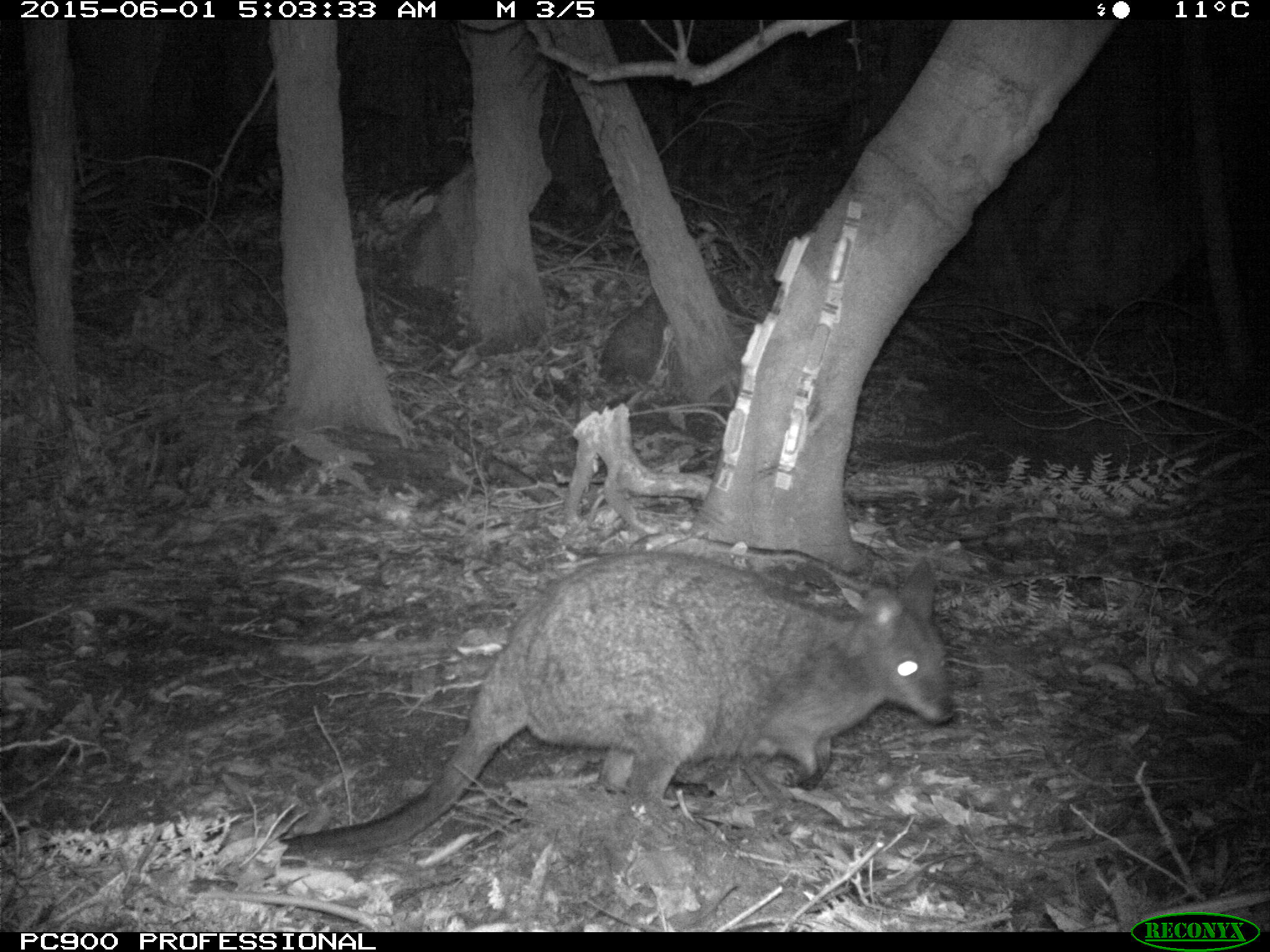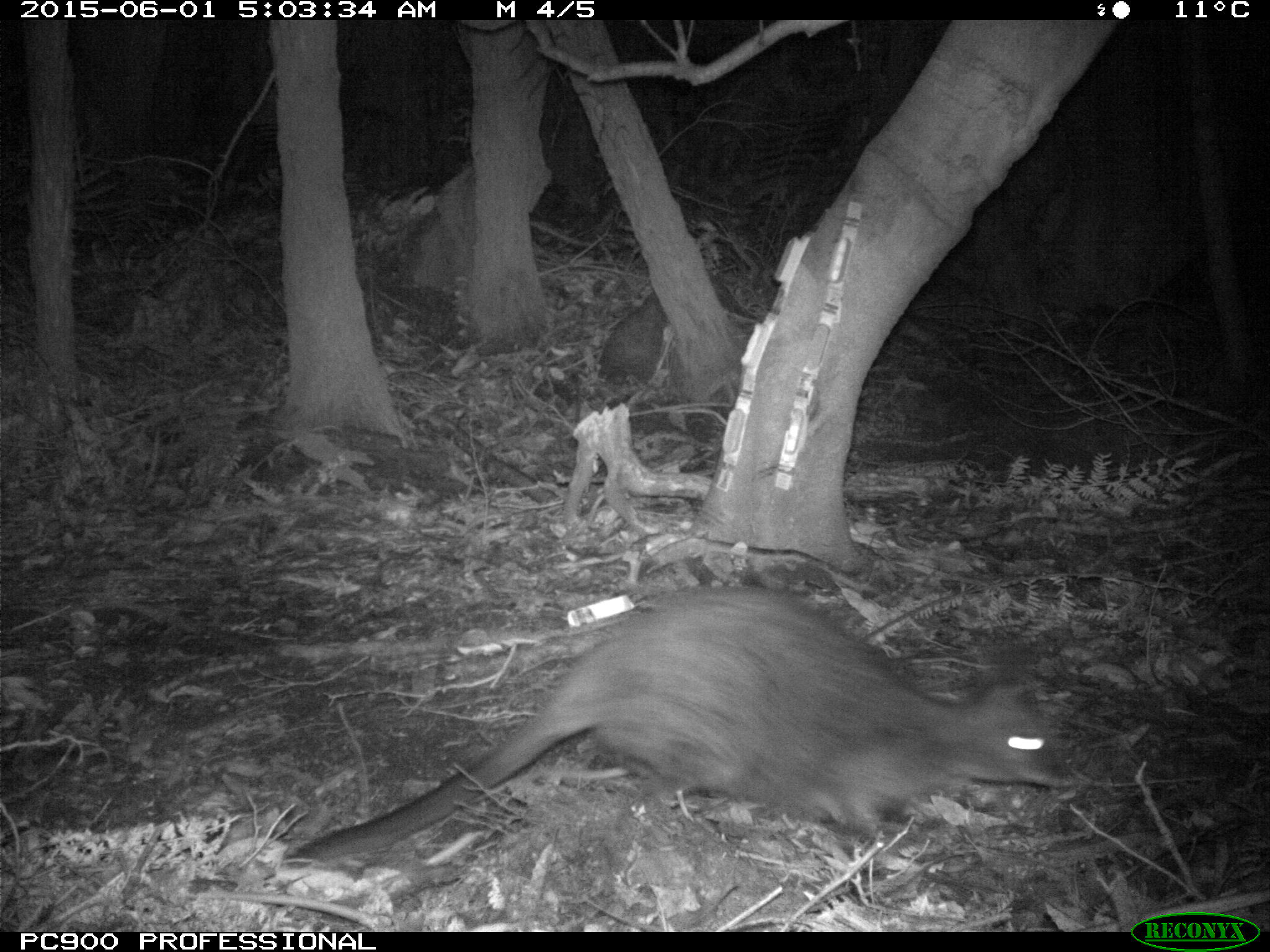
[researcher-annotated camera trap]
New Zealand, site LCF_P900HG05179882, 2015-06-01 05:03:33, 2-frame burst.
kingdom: Animalia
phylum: Chordata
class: Mammalia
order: Diprotodontia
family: Macropodidae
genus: Notamacropus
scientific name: Notamacropus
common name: wallaby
Wallaby (Notamacropus).